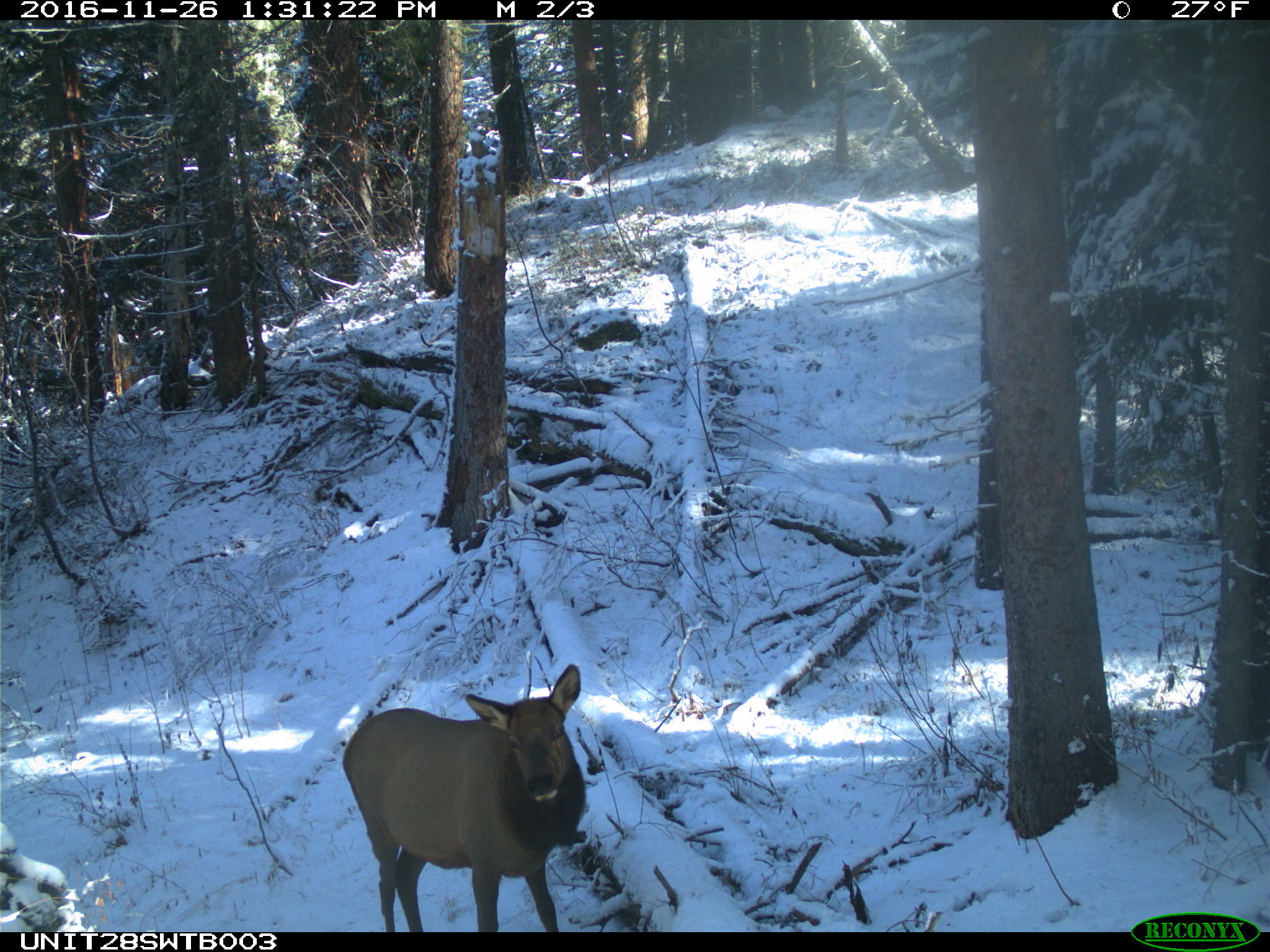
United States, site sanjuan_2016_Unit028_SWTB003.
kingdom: Animalia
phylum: Chordata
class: Mammalia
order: Artiodactyla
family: Cervidae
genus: Cervus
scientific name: Cervus elaphus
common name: red deer